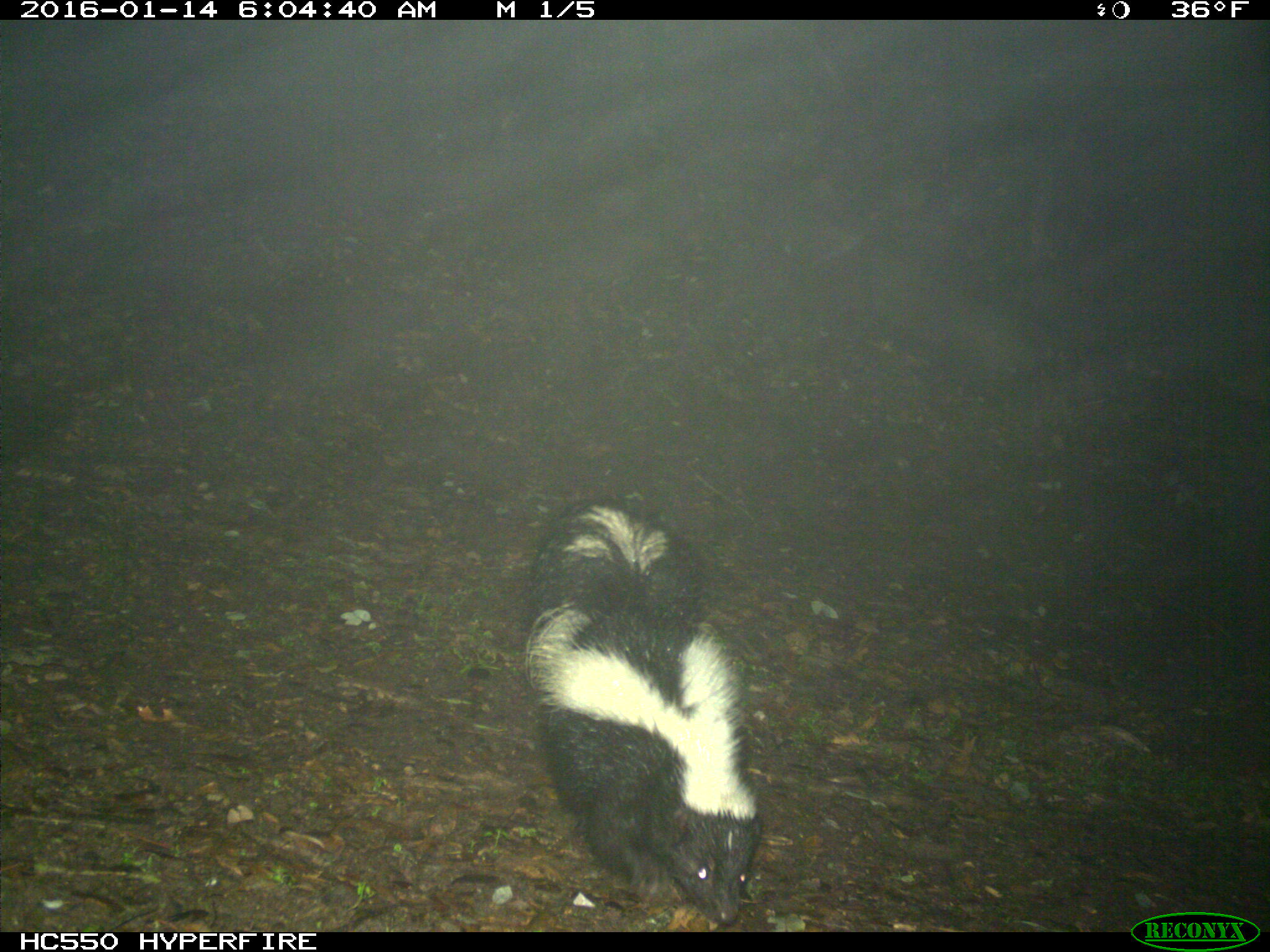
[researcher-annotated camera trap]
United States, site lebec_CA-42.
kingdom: Animalia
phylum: Chordata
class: Mammalia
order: Carnivora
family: Mephitidae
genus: Mephitis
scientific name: Mephitis mephitis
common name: striped skunk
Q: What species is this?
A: Mephitis mephitis (striped skunk).